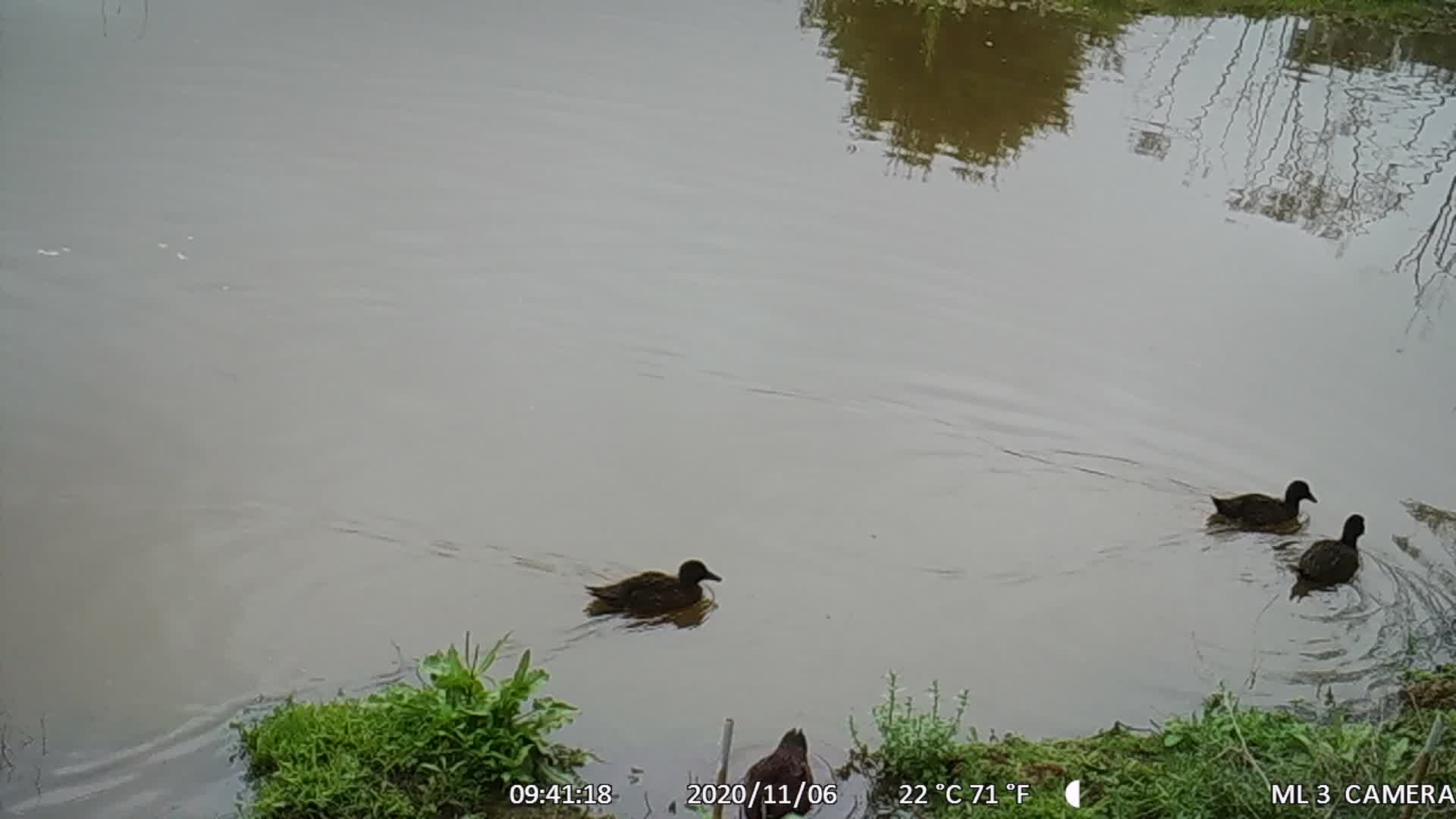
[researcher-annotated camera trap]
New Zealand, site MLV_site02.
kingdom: Animalia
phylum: Chordata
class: Aves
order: Anseriformes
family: Anatidae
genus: Anas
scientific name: Anas chlorotis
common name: brown teal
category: pateke